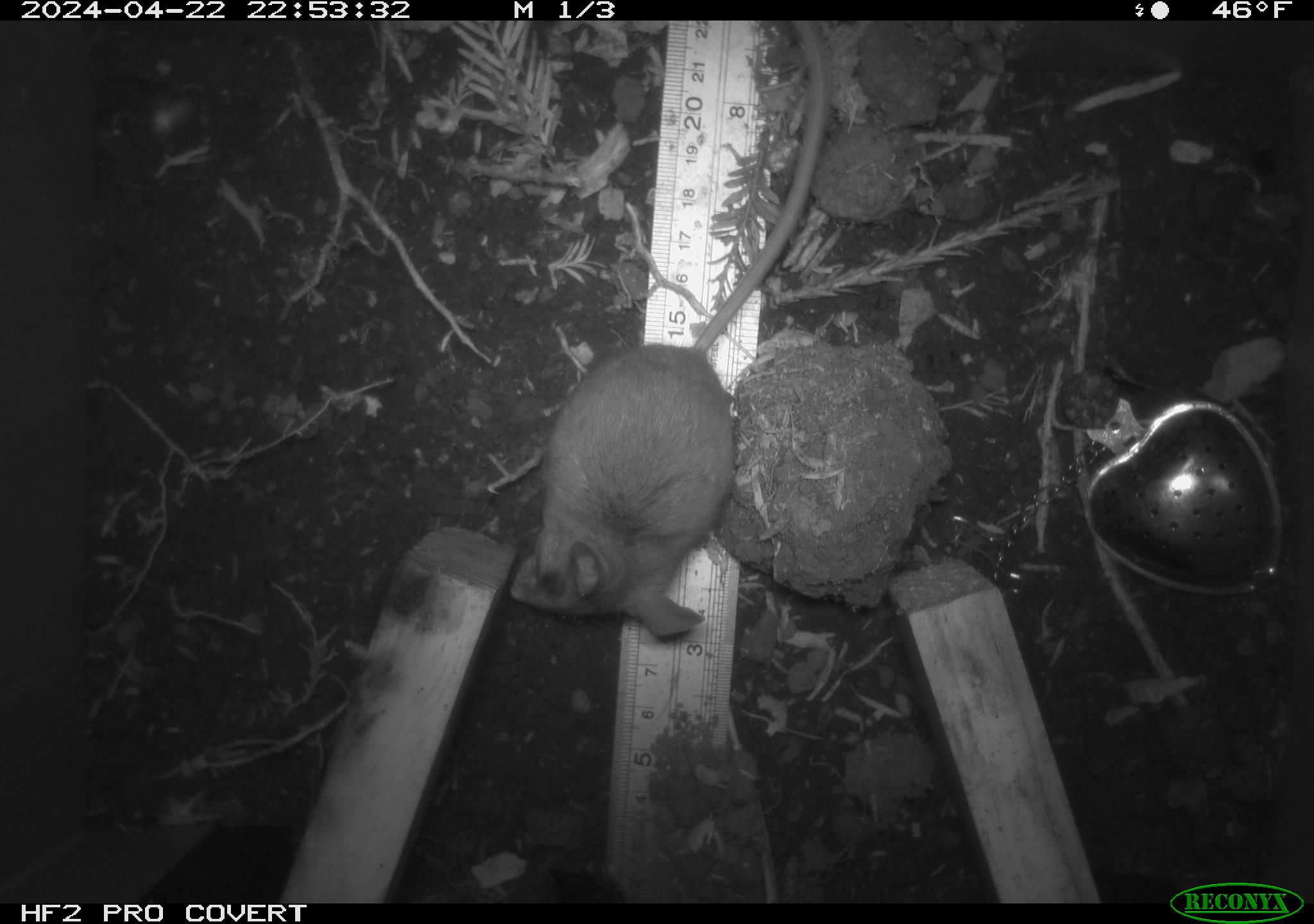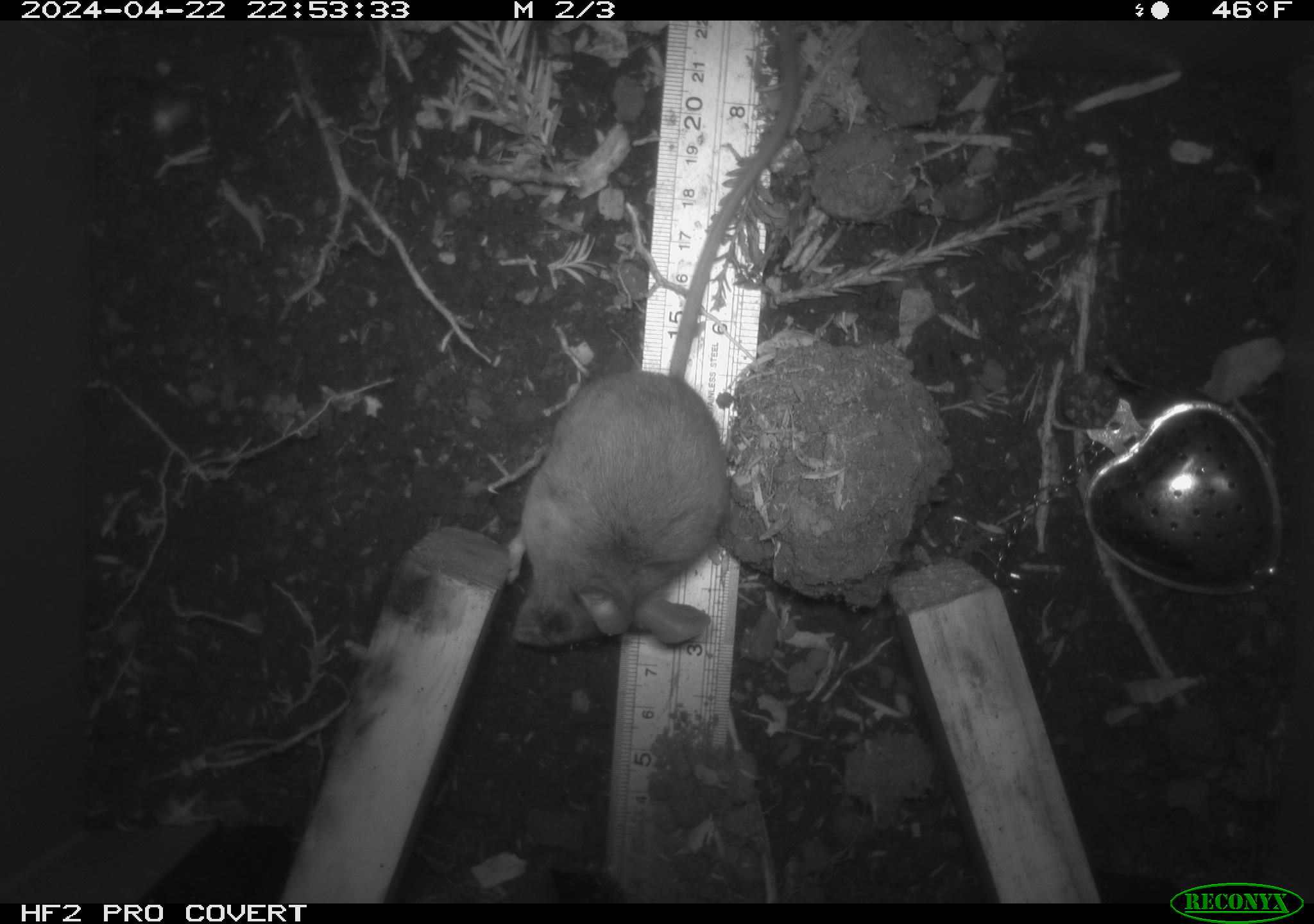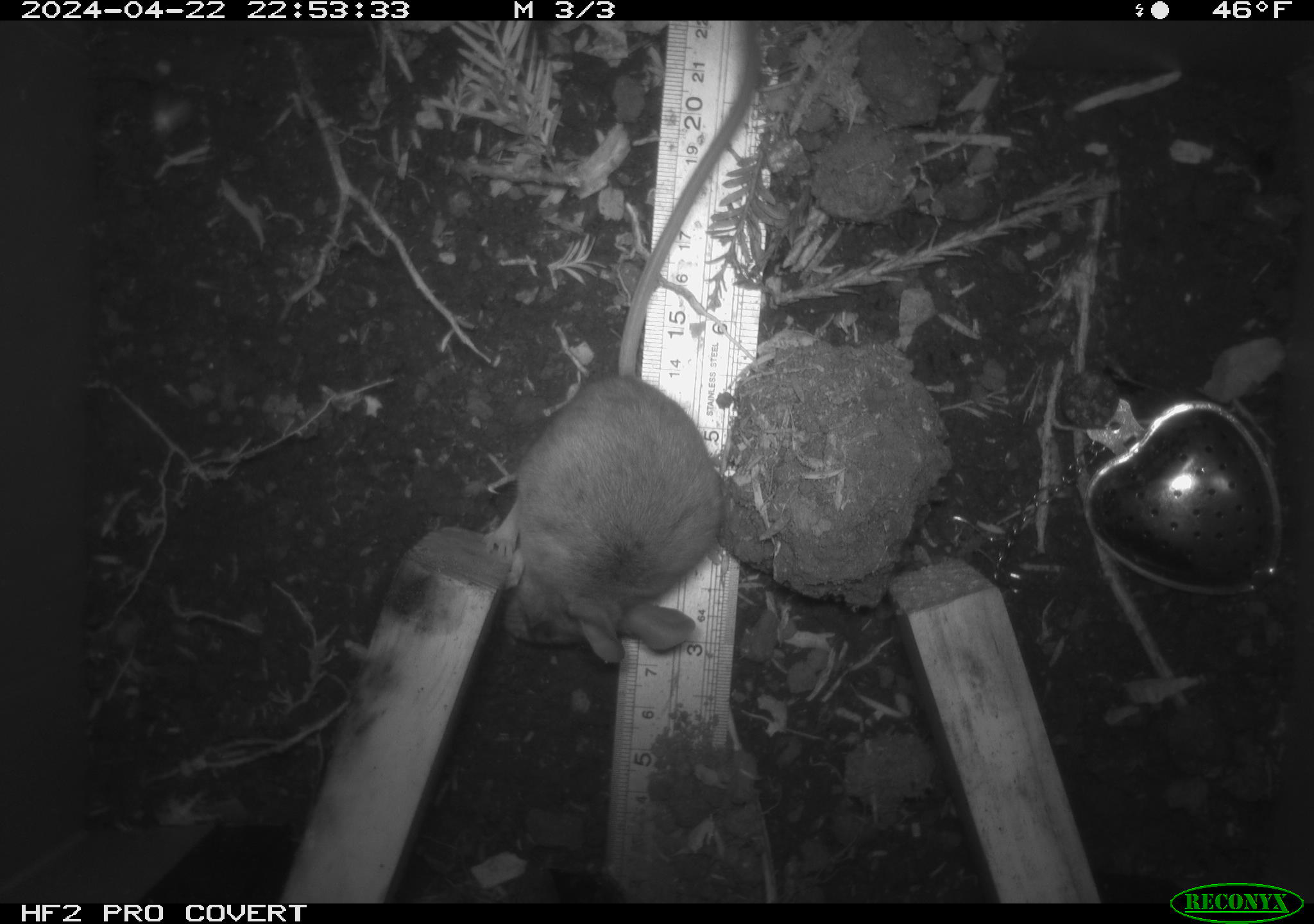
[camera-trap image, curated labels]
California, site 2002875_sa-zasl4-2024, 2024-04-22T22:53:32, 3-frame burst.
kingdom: Animalia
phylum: Chordata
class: Mammalia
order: Rodentia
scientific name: Rodentia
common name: mouse species